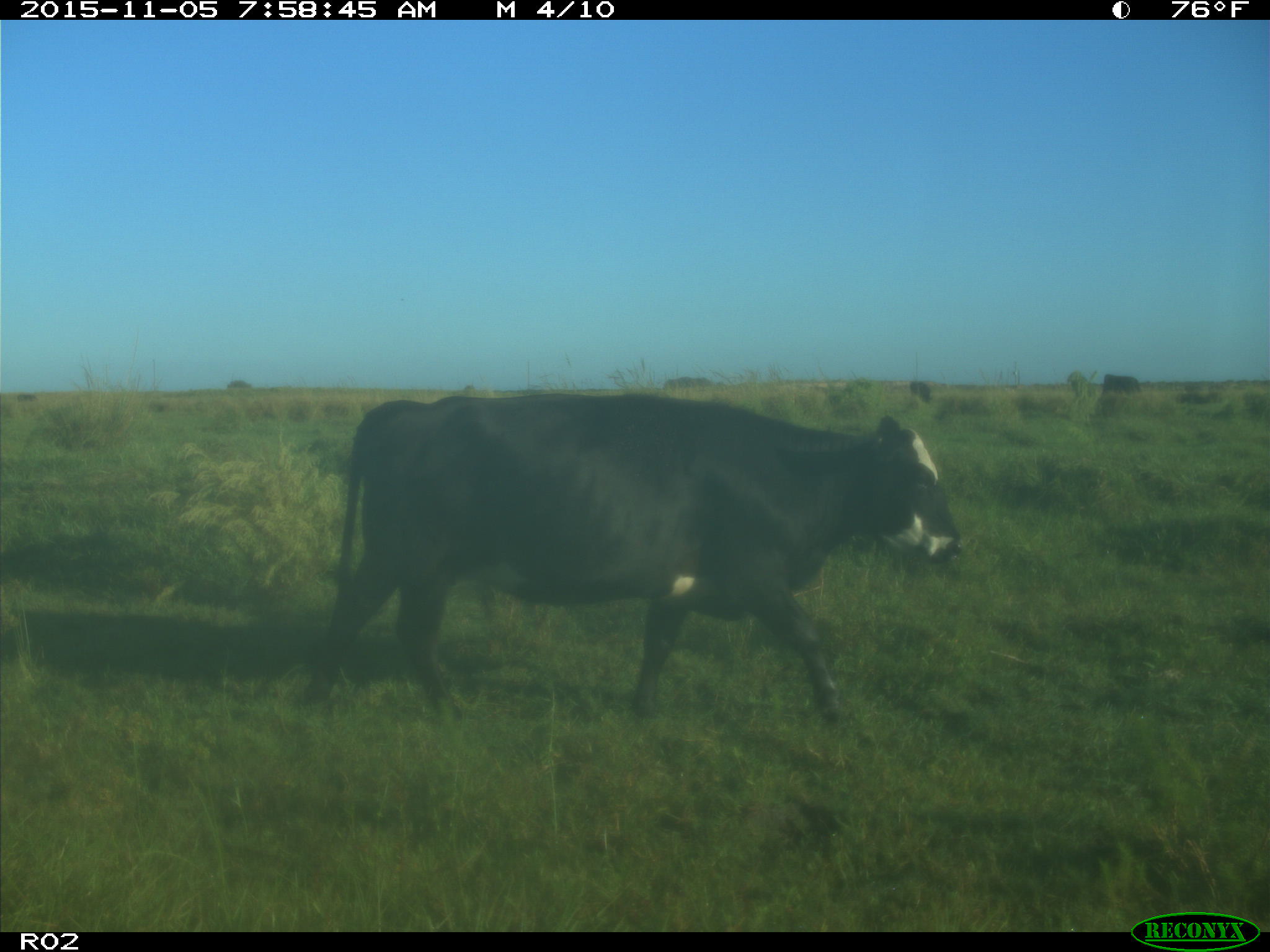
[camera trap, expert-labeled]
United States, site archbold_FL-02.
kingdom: Animalia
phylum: Chordata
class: Mammalia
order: Artiodactyla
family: Bovidae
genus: Bos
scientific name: Bos taurus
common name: domestic cow